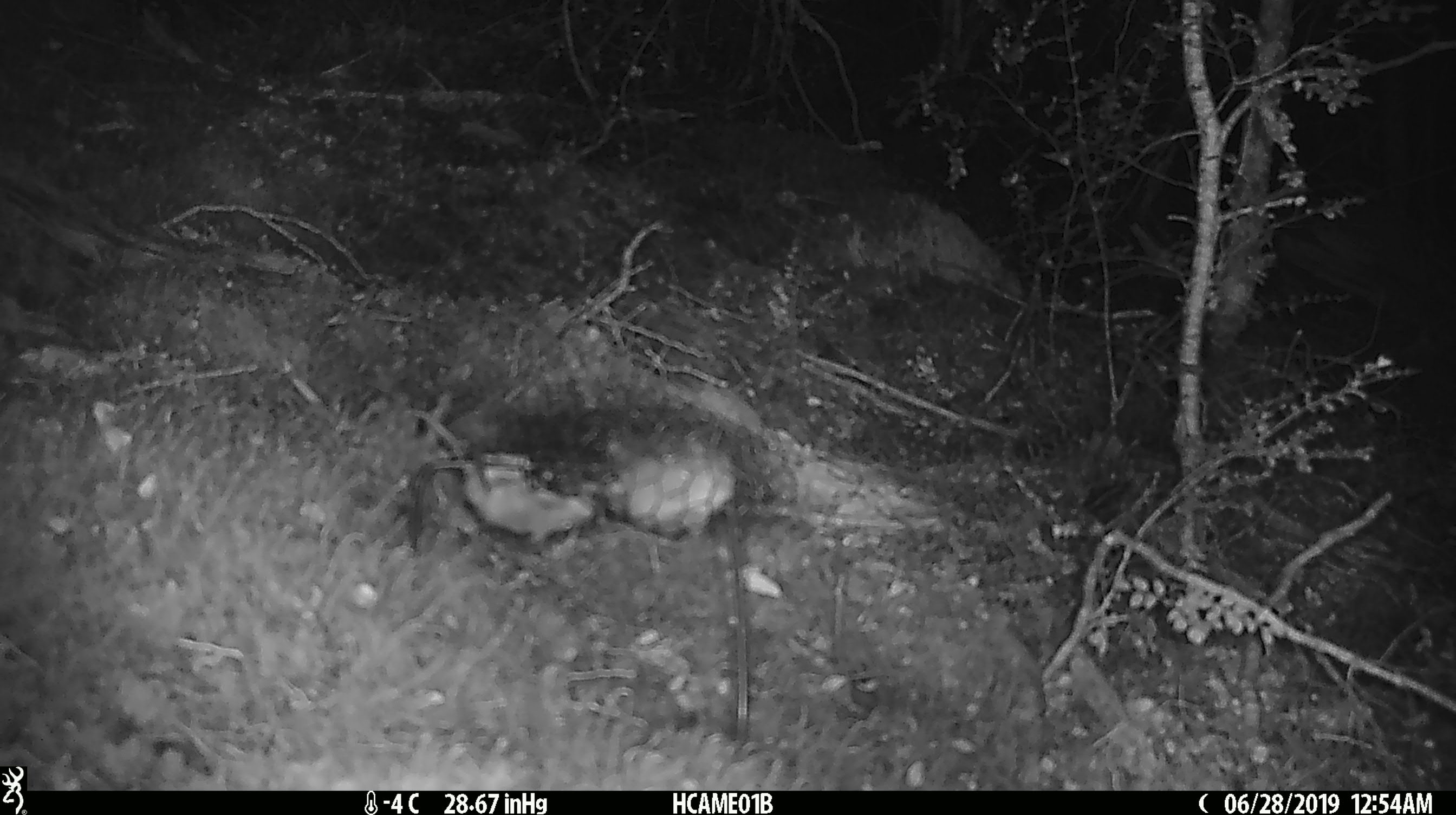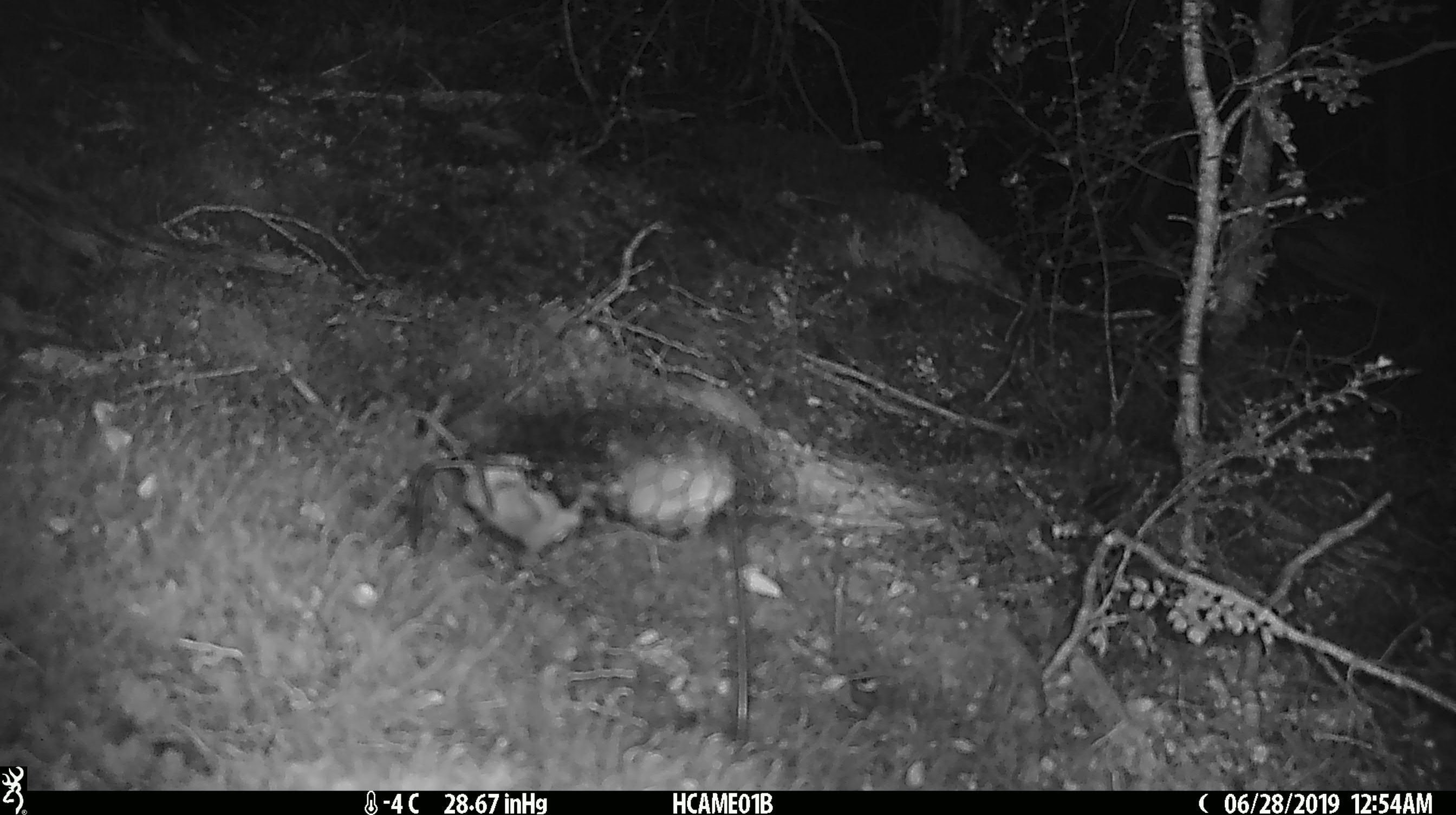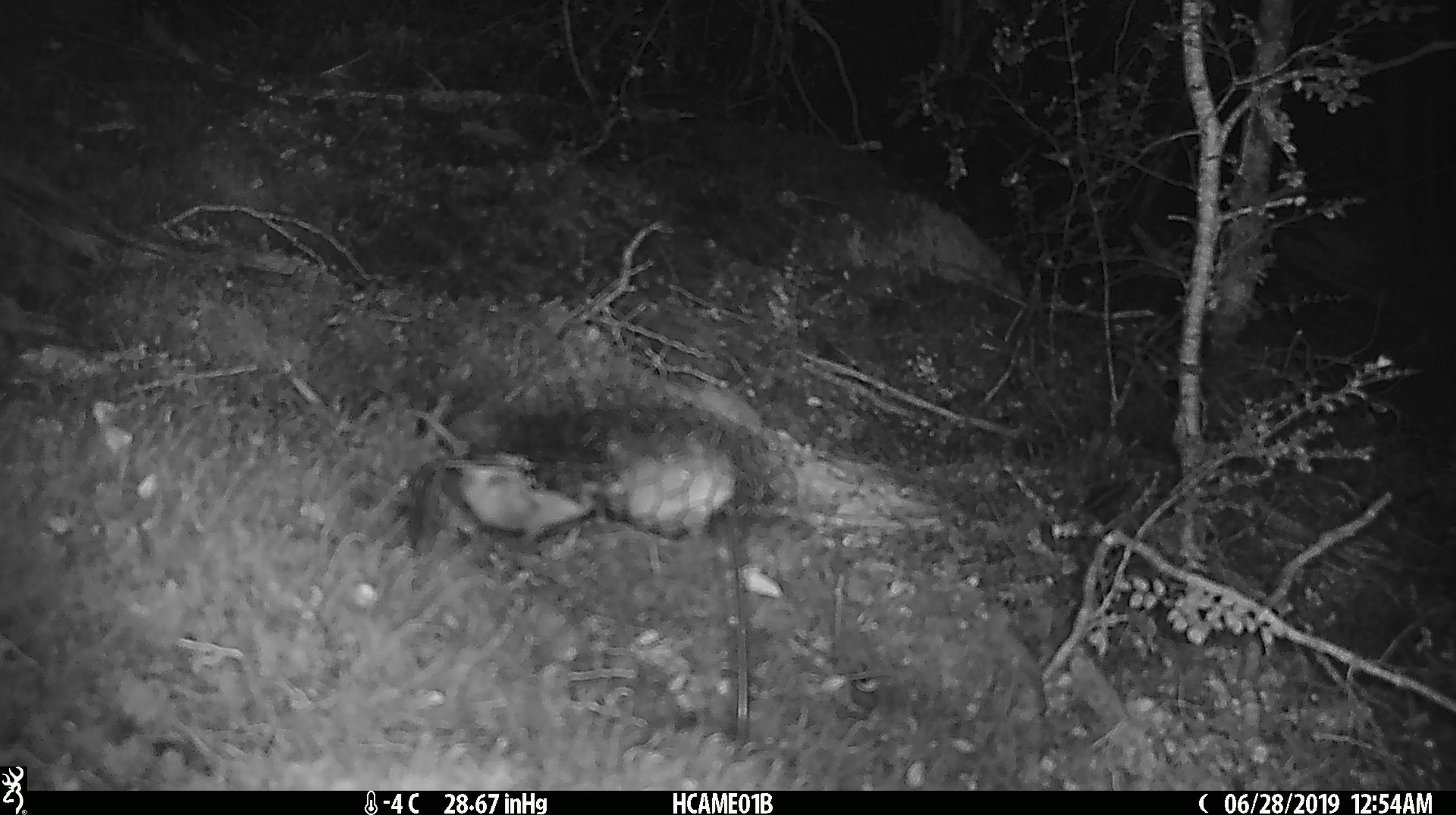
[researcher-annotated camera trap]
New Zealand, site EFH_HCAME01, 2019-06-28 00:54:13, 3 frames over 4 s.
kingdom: Animalia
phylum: Chordata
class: Mammalia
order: Rodentia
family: Muridae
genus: Mus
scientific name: Mus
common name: mouse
Mouse (Mus).